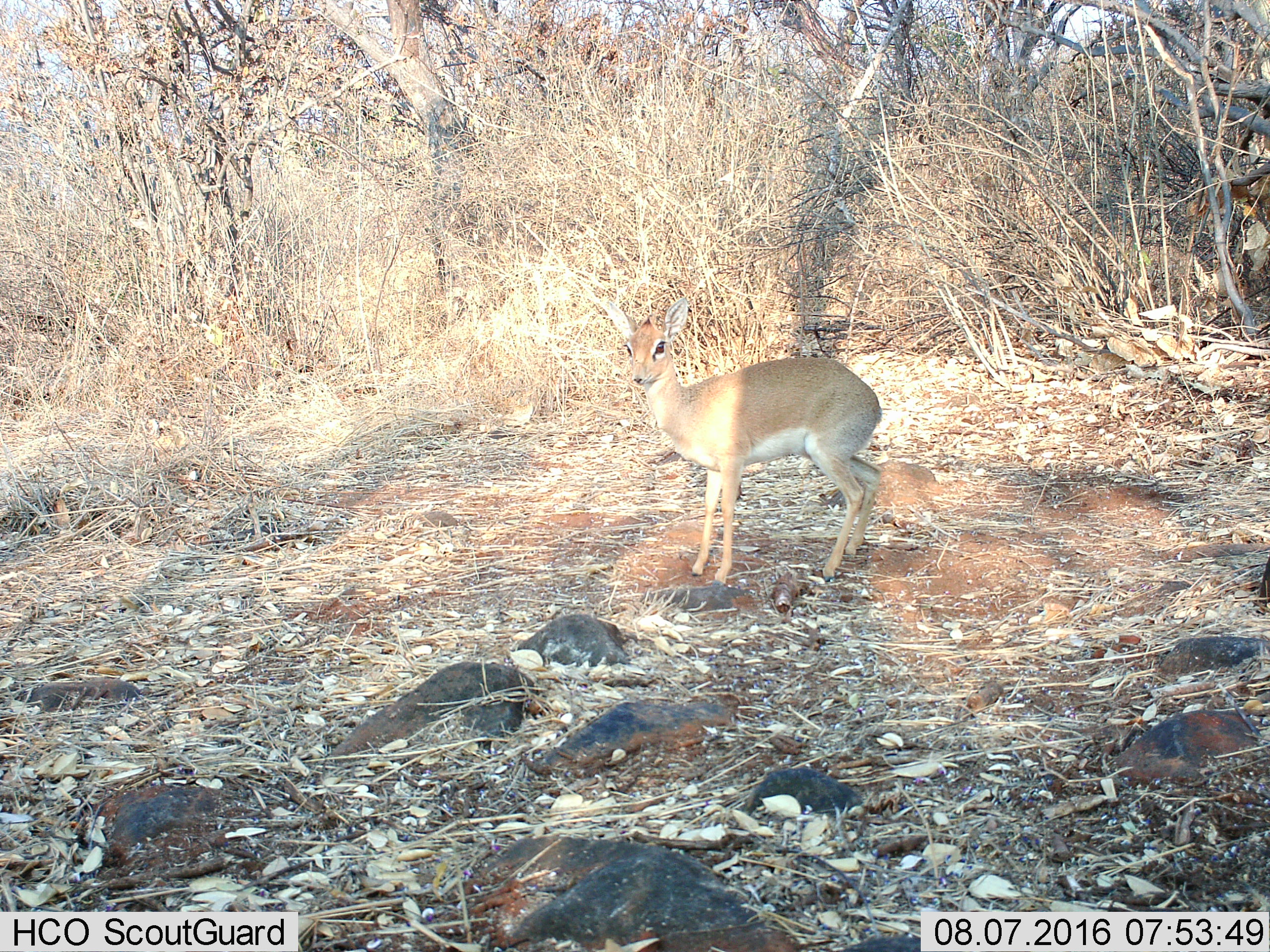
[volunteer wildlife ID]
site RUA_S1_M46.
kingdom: Animalia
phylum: Chordata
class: Mammalia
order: Artiodactyla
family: Bovidae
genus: Madoqua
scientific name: Madoqua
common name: dik-dik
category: dikdik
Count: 1.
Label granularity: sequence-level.